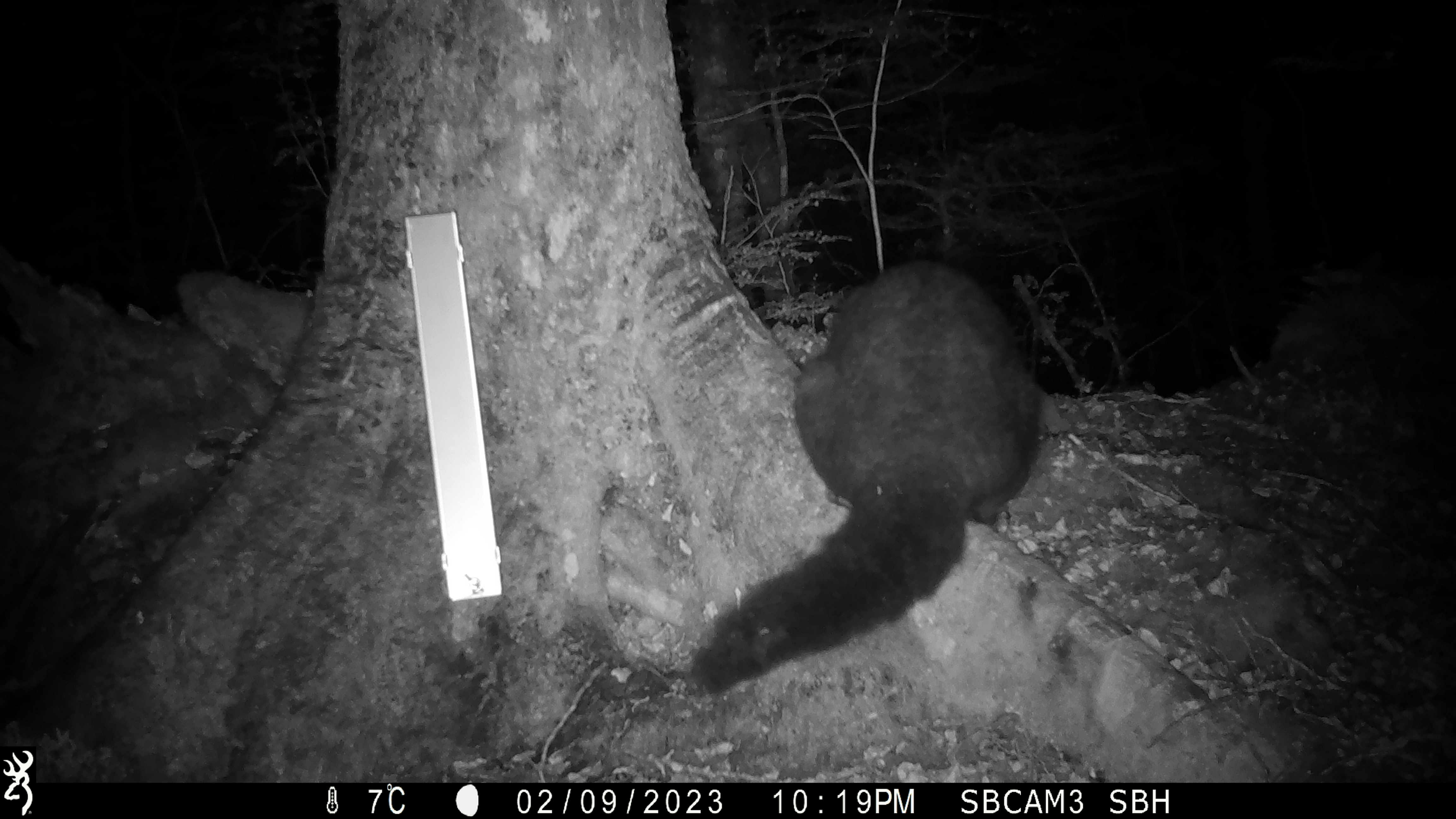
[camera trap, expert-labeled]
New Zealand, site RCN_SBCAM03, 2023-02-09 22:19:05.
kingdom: Animalia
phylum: Chordata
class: Mammalia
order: Diprotodontia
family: Phalangeridae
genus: Trichosurus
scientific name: Trichosurus vulpecula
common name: common brushtail possum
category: possum